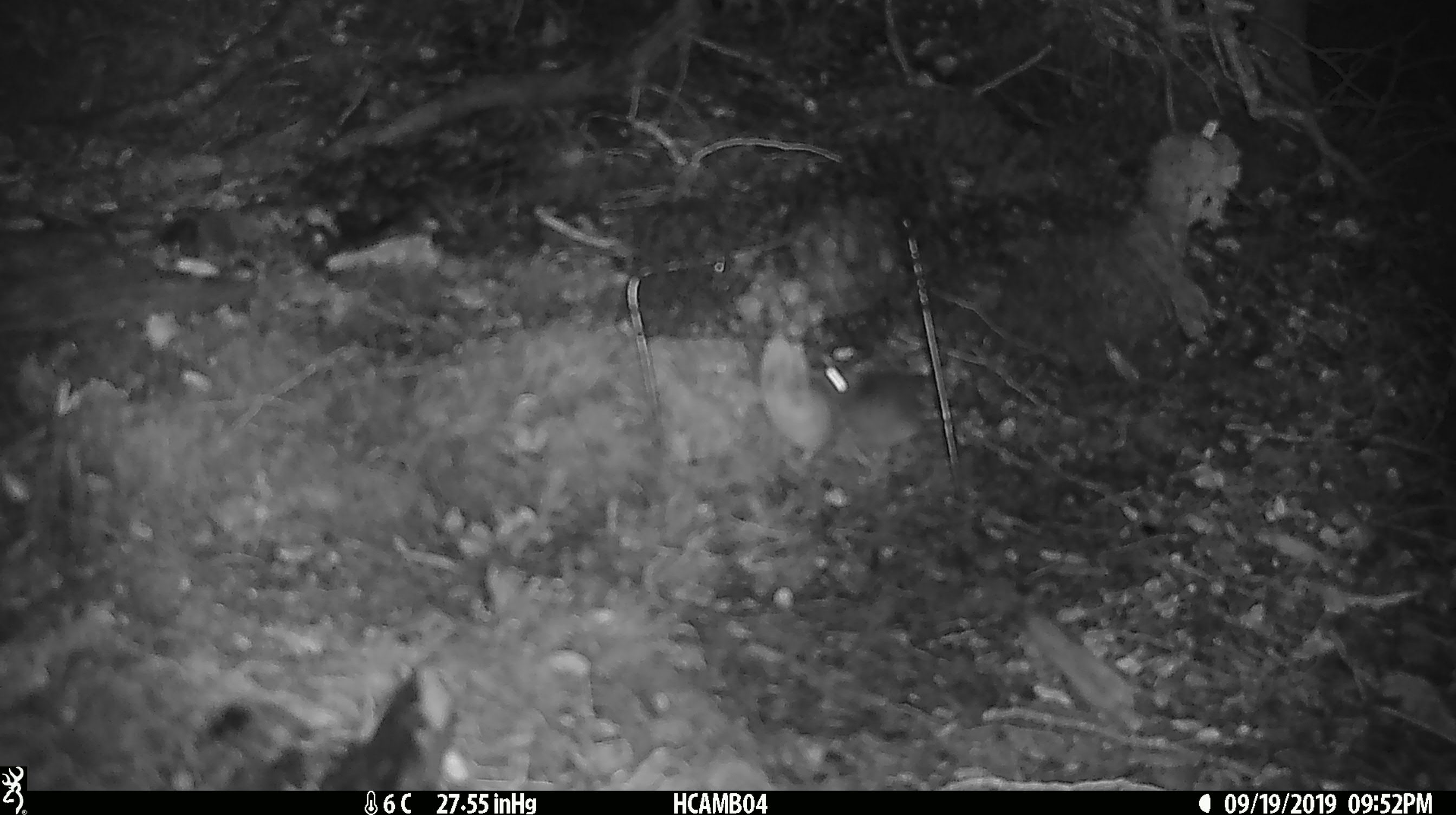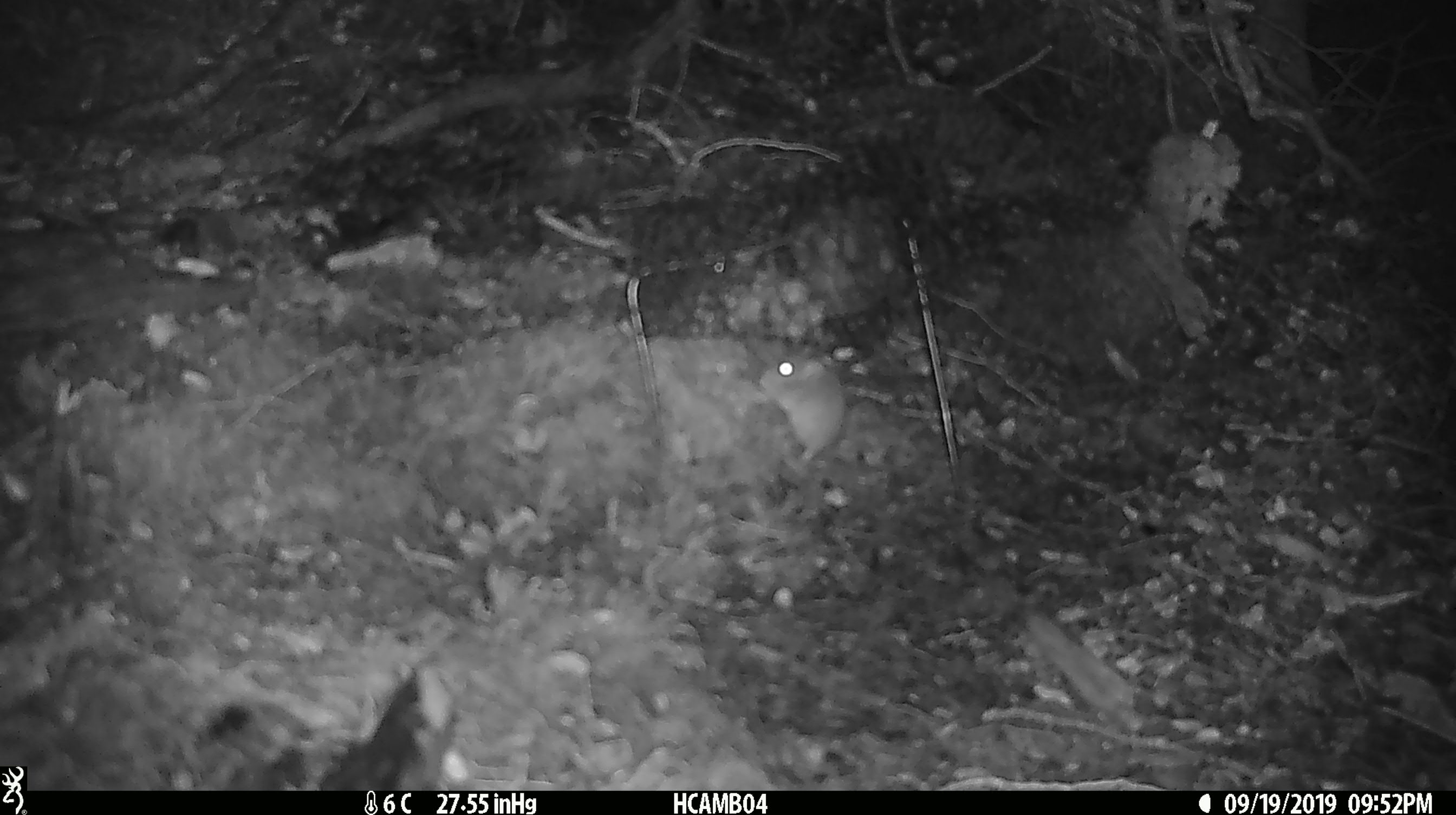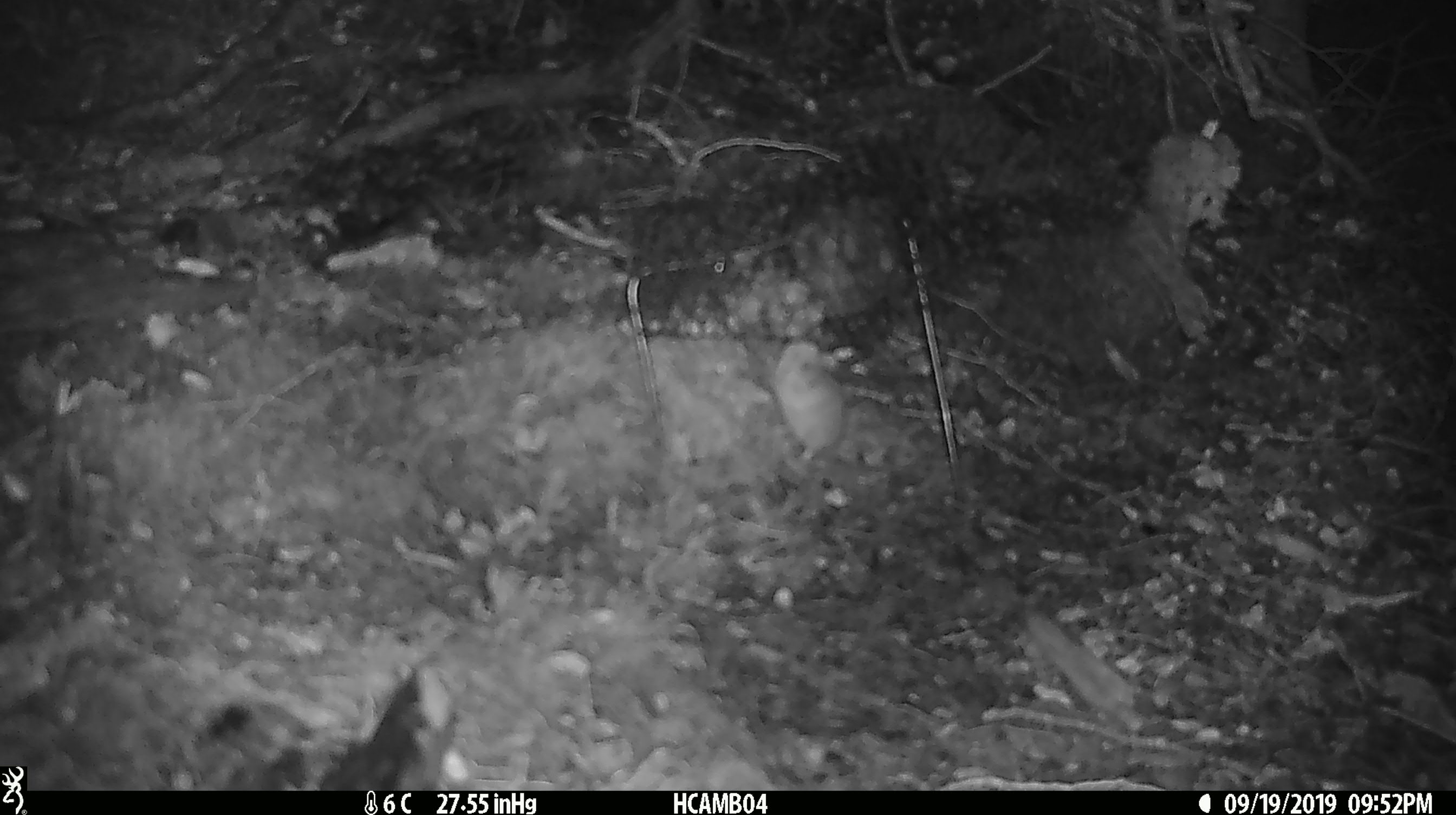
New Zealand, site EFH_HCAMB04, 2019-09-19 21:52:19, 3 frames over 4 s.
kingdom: Animalia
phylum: Chordata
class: Mammalia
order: Rodentia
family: Muridae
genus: Mus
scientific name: Mus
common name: mouse